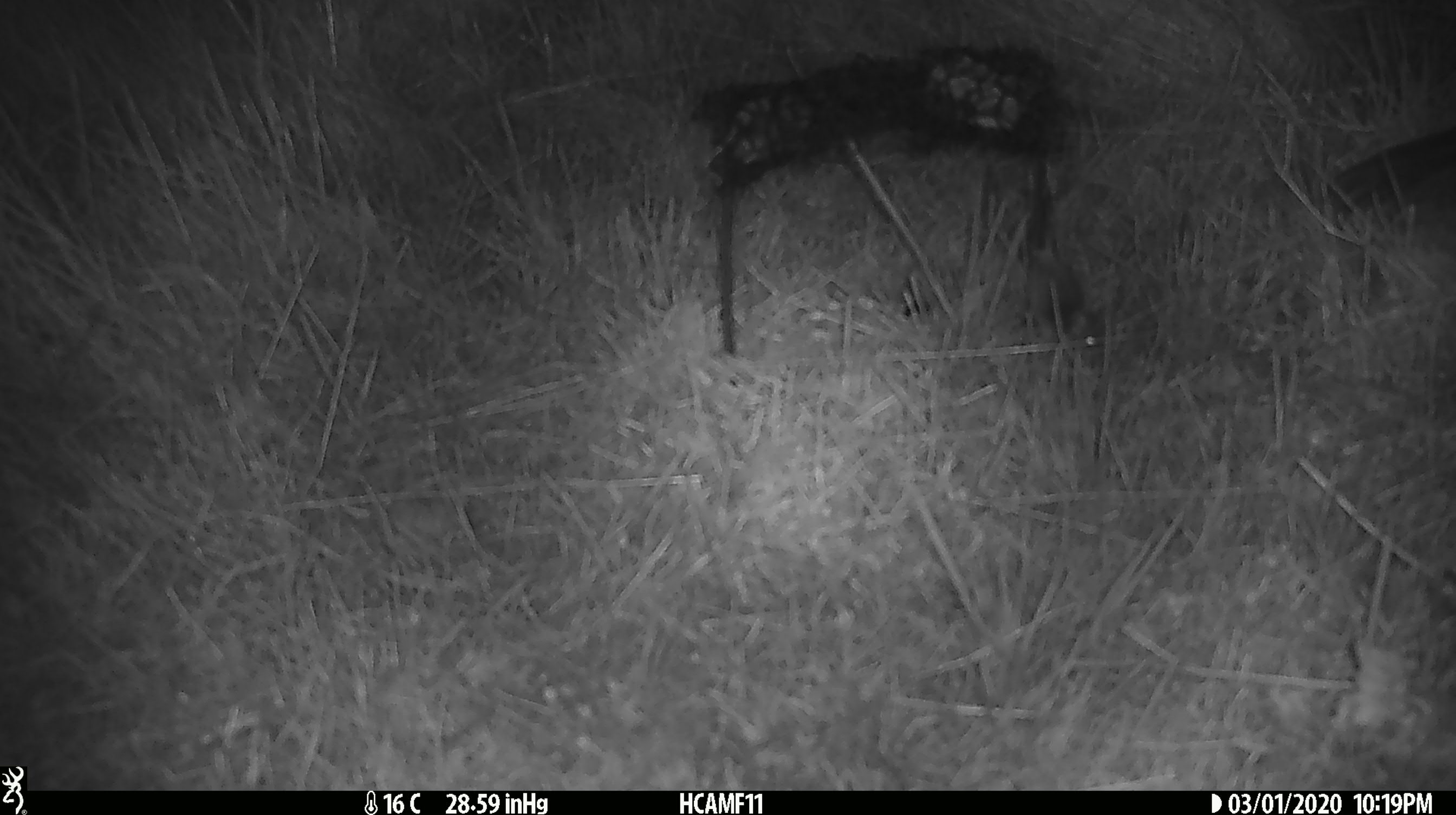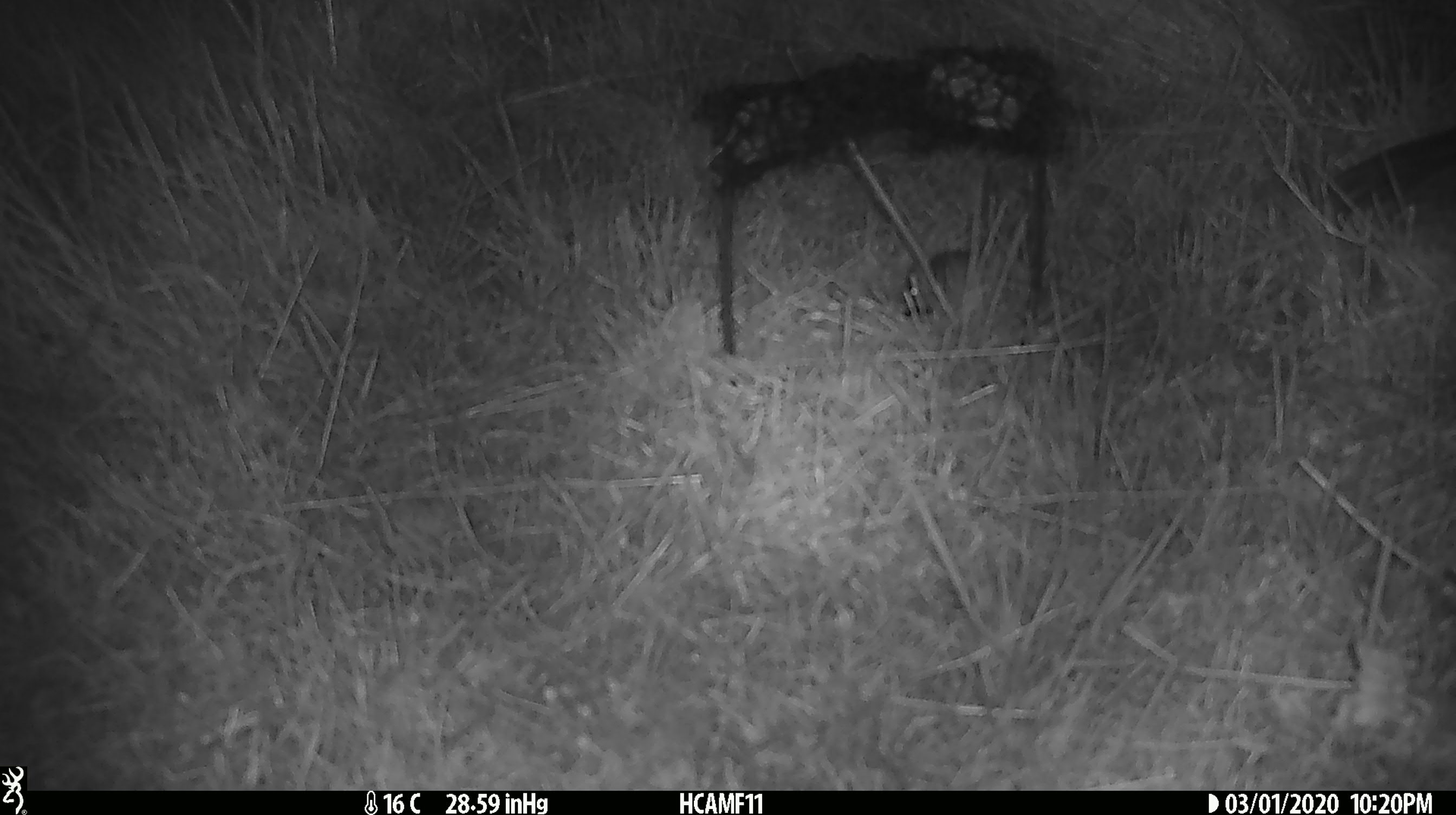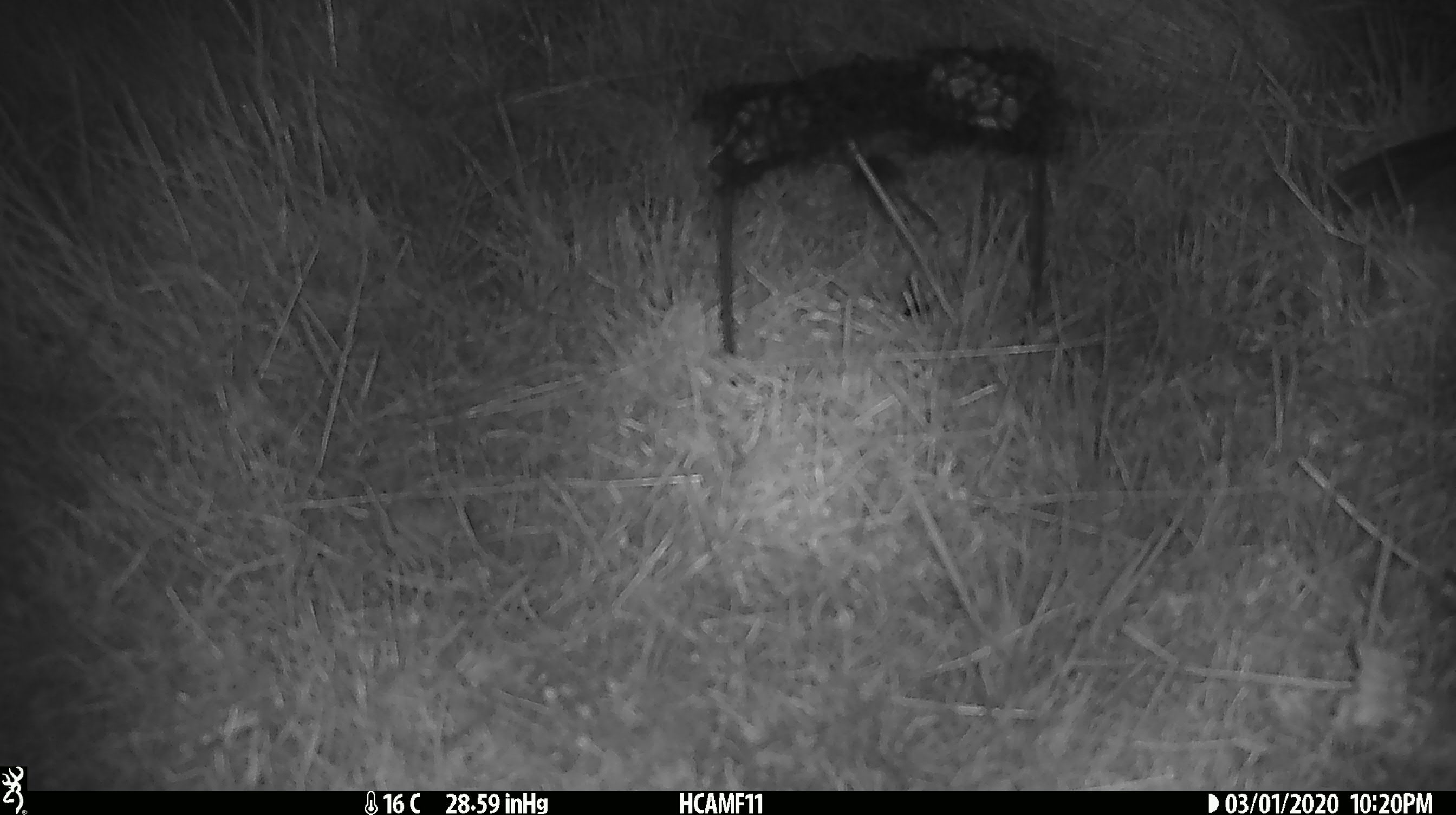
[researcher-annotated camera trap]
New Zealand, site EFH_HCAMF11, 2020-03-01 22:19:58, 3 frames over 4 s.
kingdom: Animalia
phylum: Chordata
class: Mammalia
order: Rodentia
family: Muridae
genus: Mus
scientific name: Mus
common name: mouse